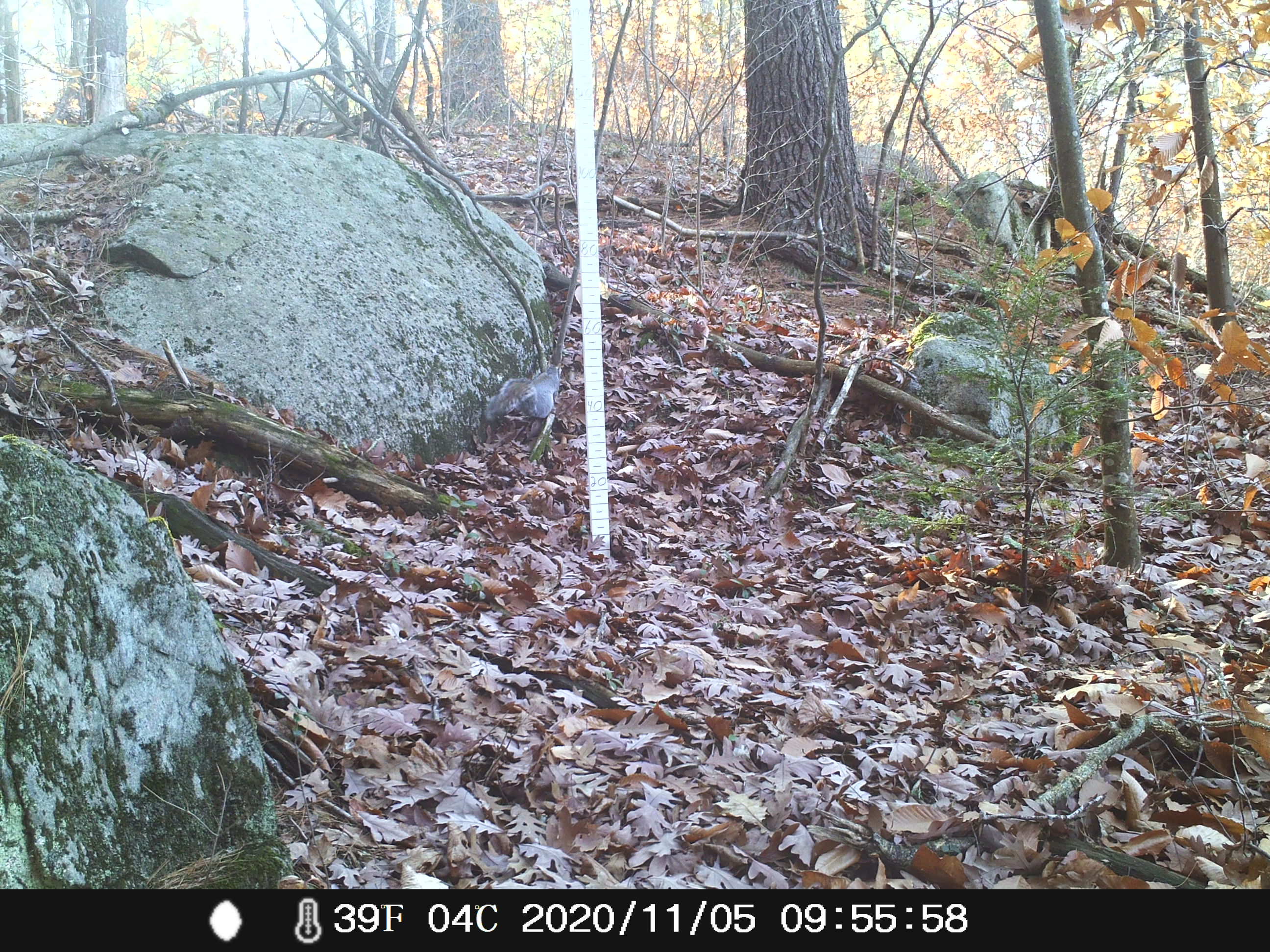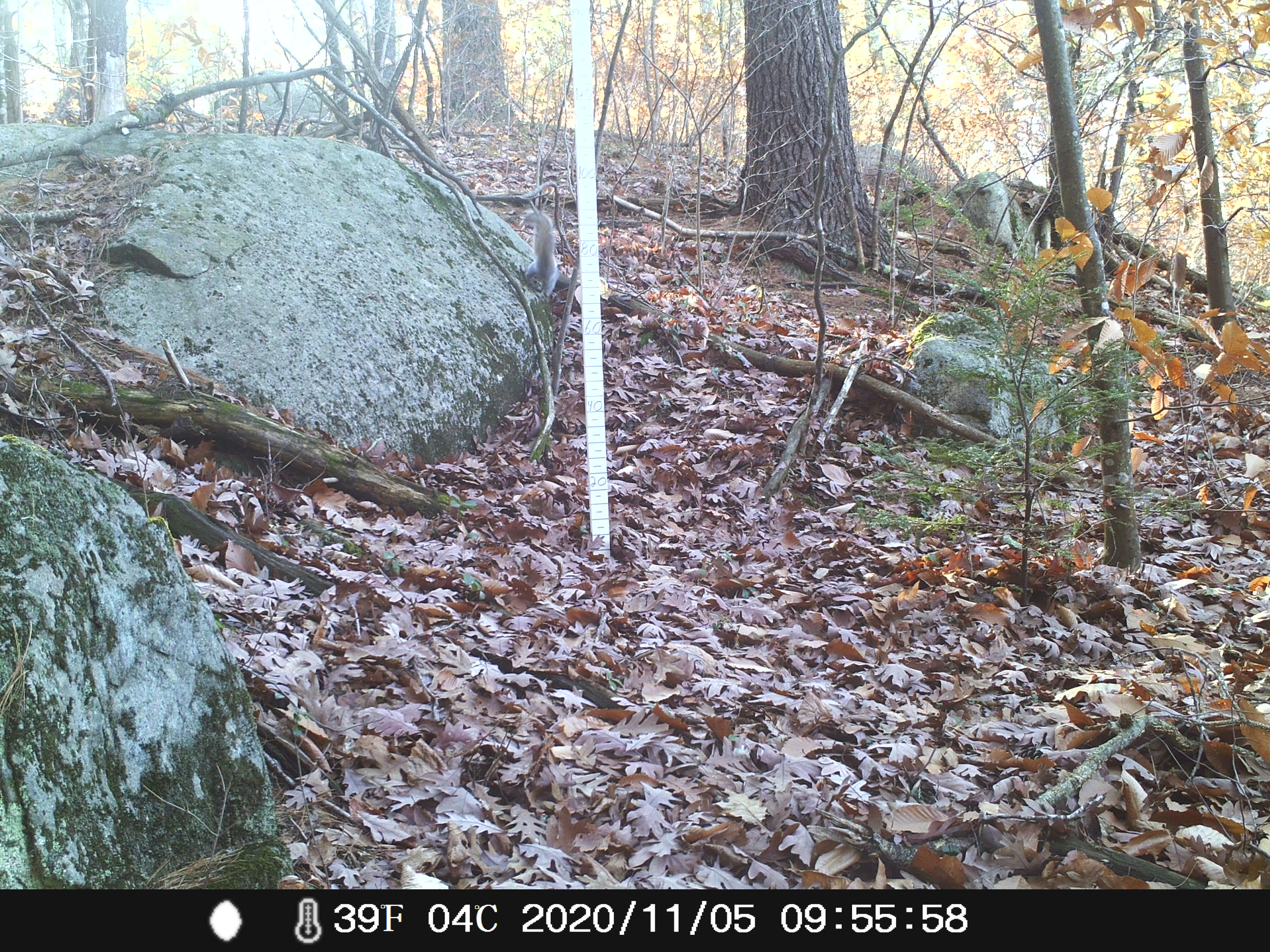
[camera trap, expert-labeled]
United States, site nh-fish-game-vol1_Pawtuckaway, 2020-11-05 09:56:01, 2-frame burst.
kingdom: Animalia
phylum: Chordata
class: Mammalia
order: Rodentia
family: Sciuridae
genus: Sciurus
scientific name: Sciurus carolinensis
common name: gray squirrel